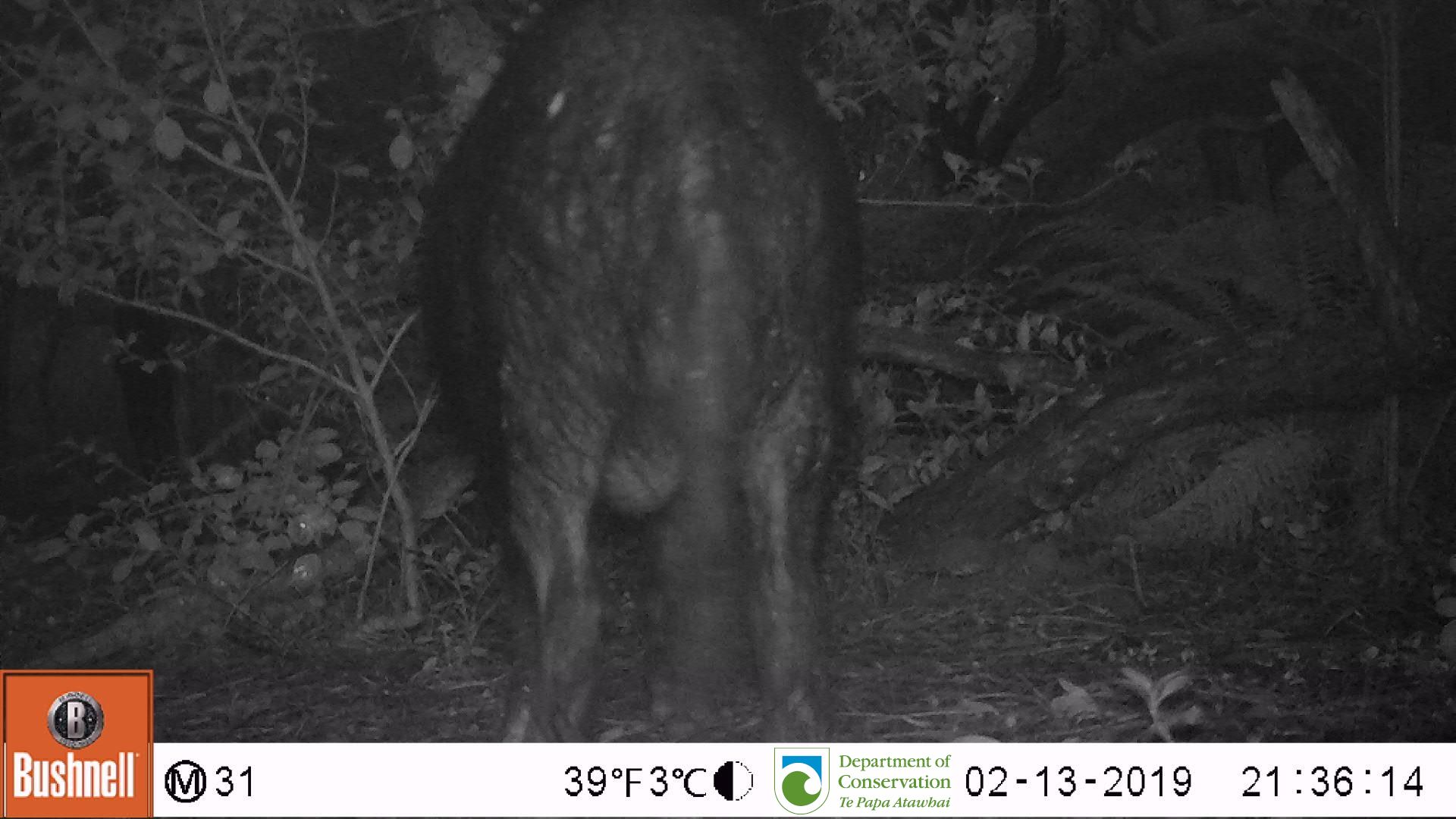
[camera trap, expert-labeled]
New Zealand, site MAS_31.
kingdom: Animalia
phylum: Chordata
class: Mammalia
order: Artiodactyla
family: Suidae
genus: Sus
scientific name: Sus scrofa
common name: pig